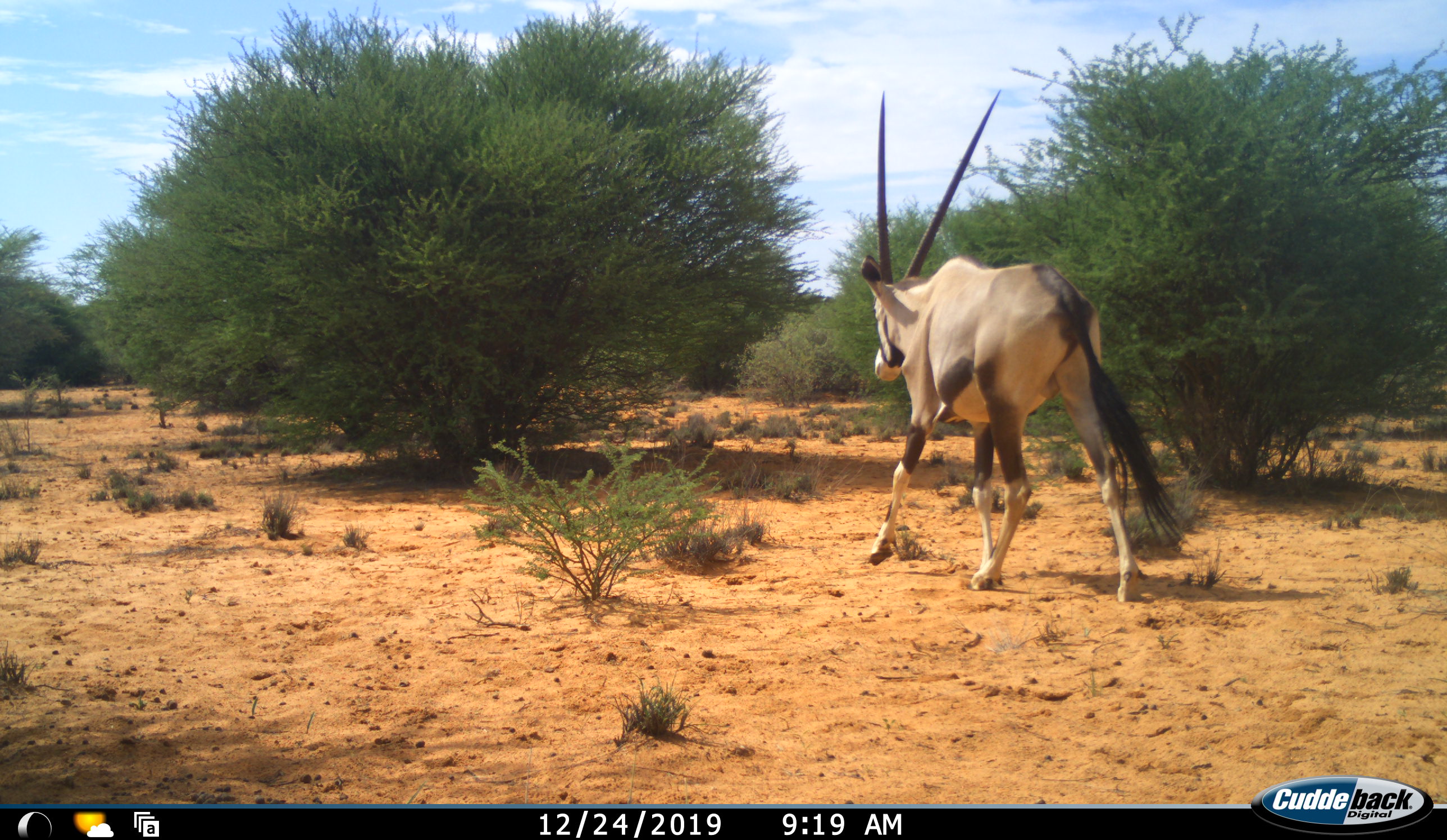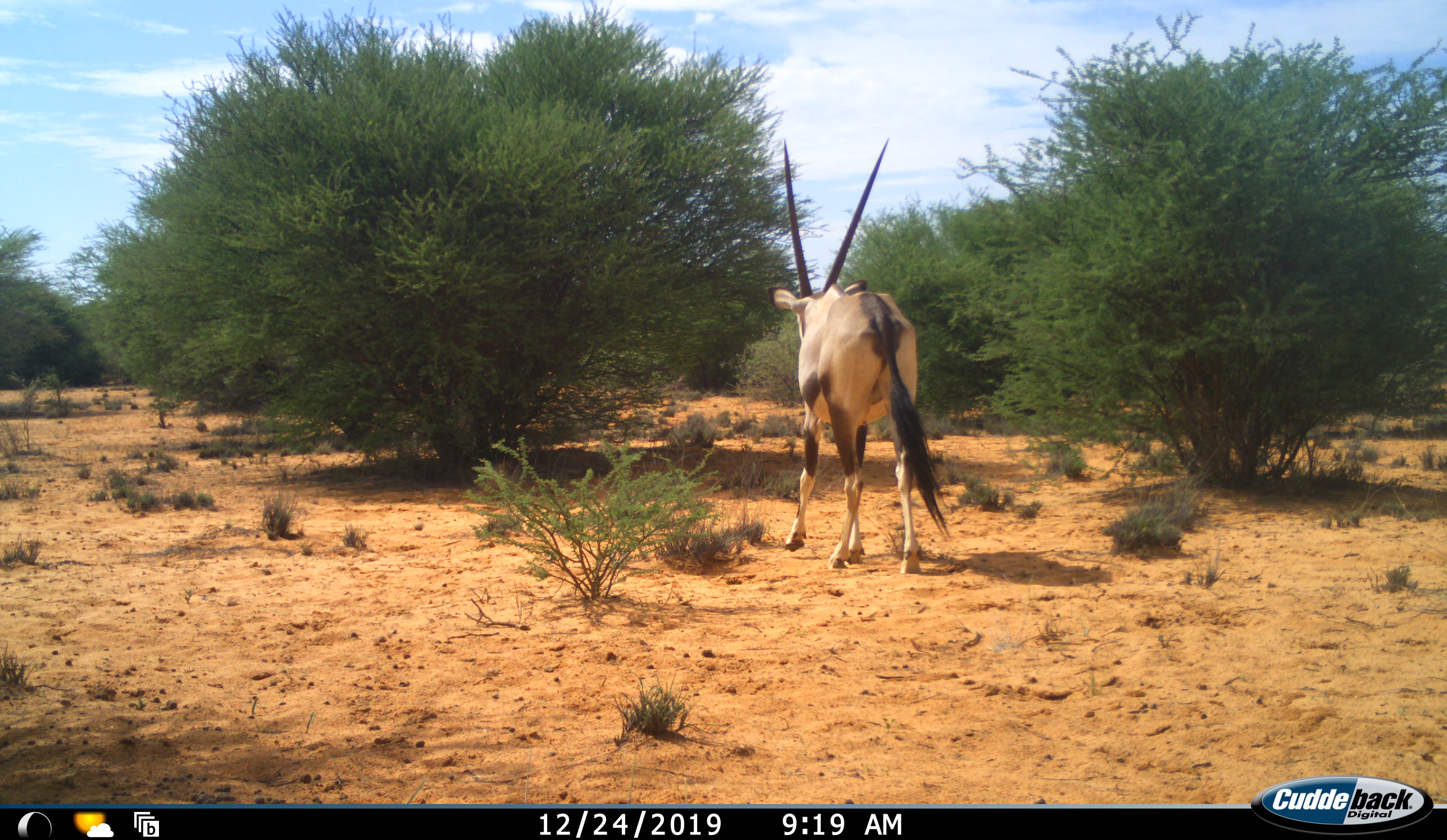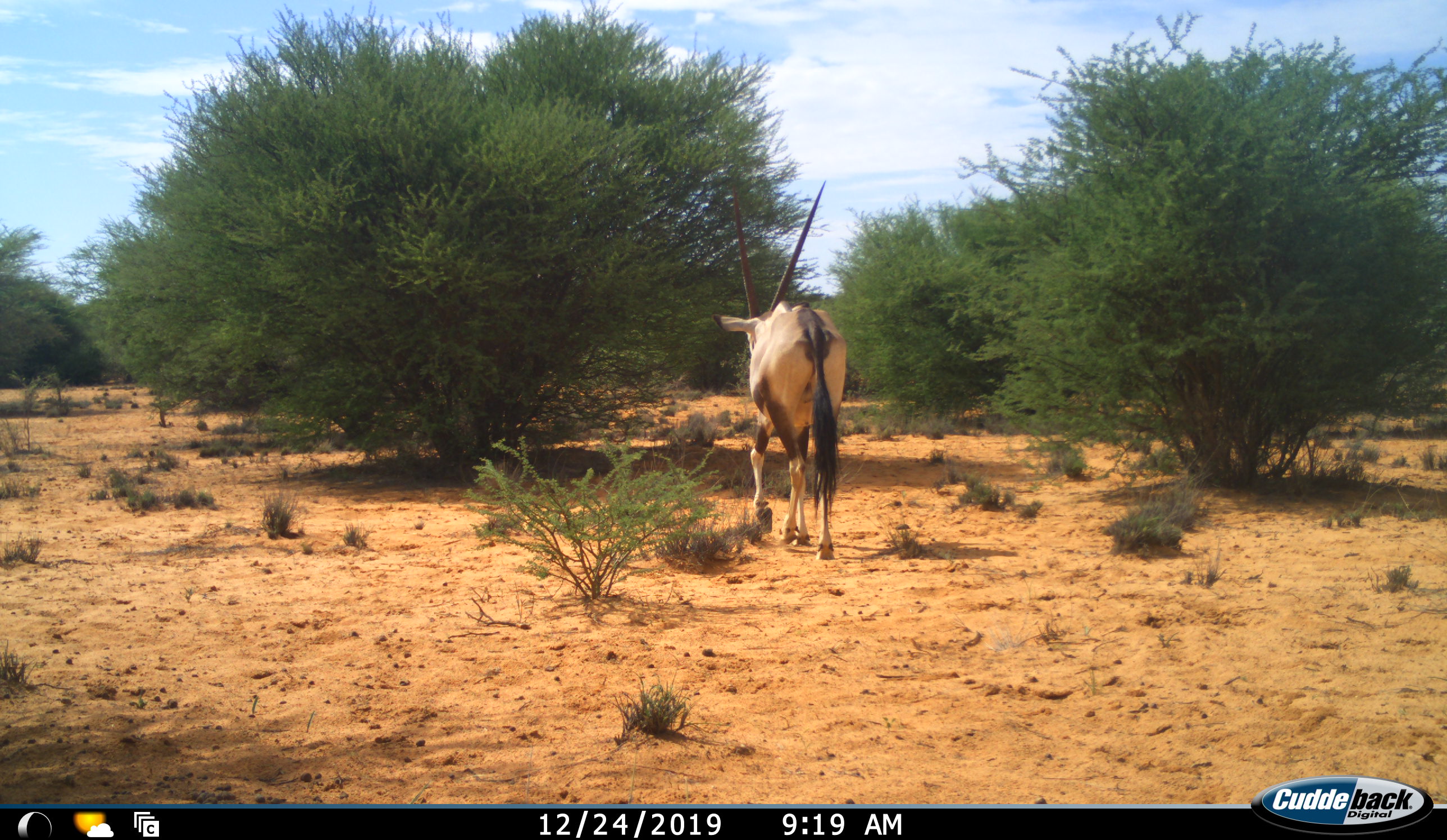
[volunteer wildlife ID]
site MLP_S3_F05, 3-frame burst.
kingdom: Animalia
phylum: Chordata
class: Mammalia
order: Artiodactyla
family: Bovidae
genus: Oryx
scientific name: Oryx gazella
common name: gemsbok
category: oryx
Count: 1.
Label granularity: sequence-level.